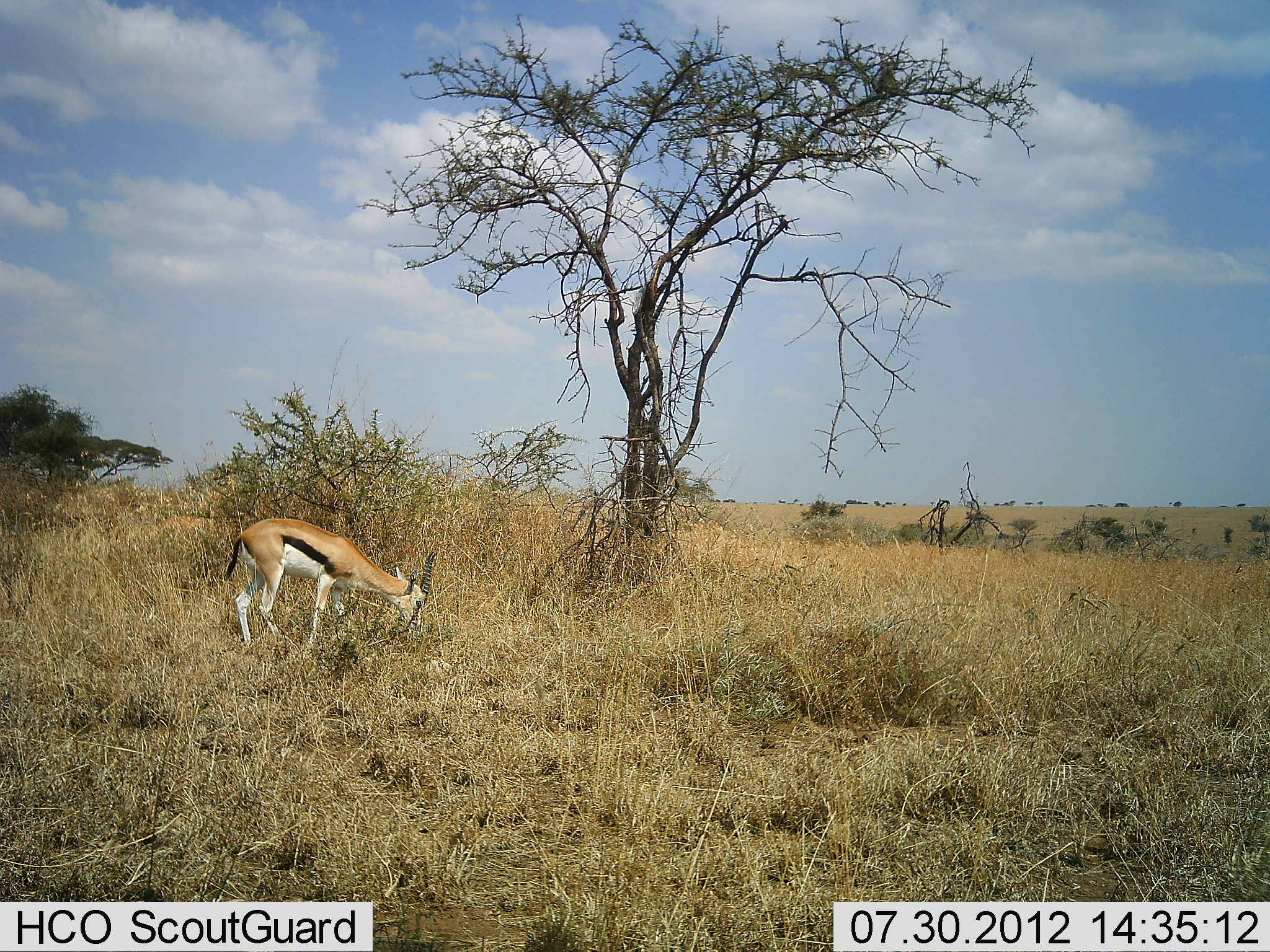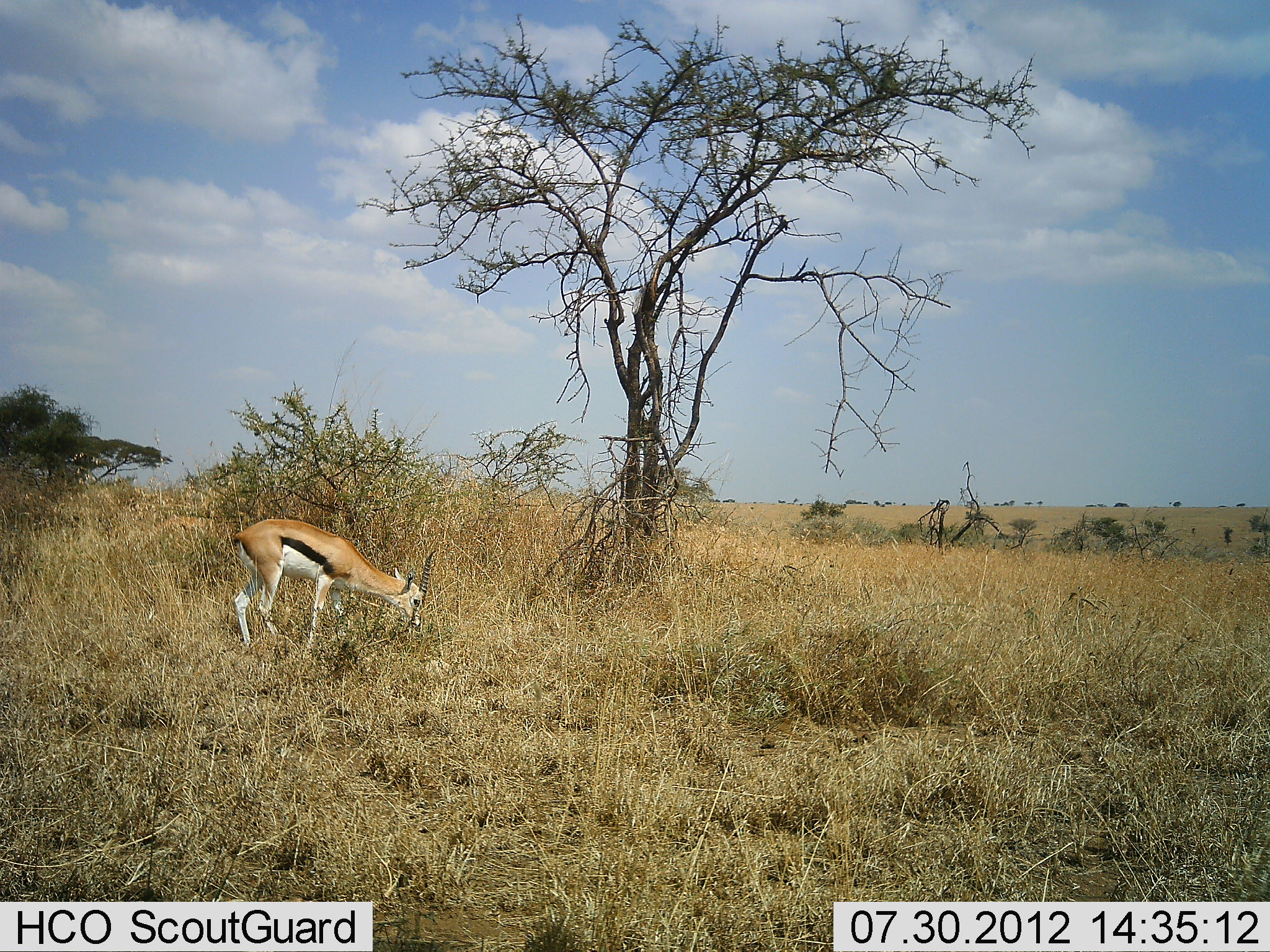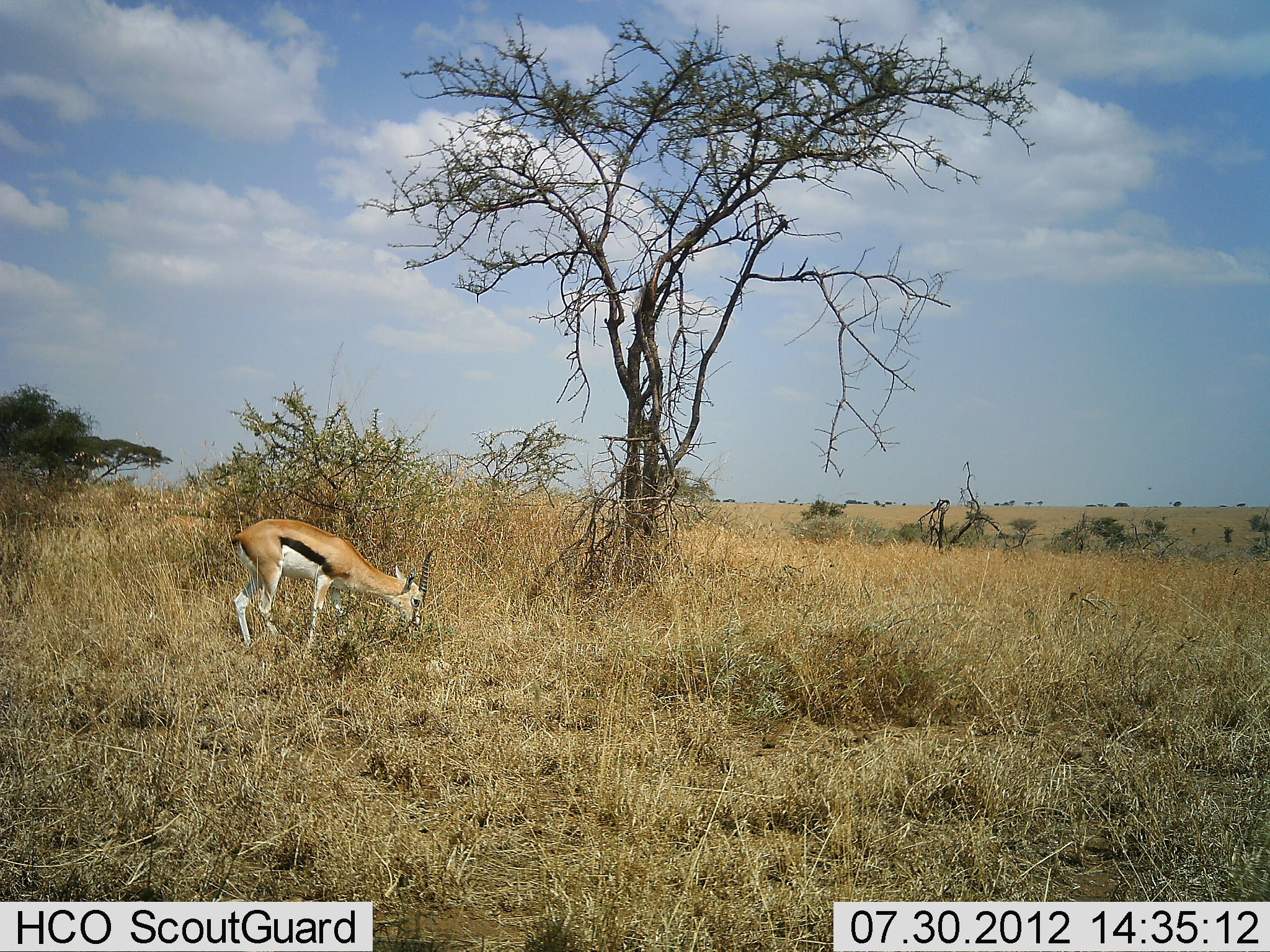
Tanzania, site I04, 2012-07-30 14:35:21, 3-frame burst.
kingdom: Animalia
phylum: Chordata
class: Mammalia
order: Artiodactyla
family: Bovidae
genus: Eudorcas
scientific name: Eudorcas thomsonii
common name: thomson's gazelle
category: gazellethomsons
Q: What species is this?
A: Gazellethomsons (thomson's gazelle) (Eudorcas thomsonii).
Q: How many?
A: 1.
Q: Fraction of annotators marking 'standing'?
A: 10%.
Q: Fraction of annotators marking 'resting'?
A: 0%.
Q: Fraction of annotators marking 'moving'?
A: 0%.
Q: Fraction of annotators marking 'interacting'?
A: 0%.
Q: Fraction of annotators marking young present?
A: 0%.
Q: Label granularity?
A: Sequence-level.